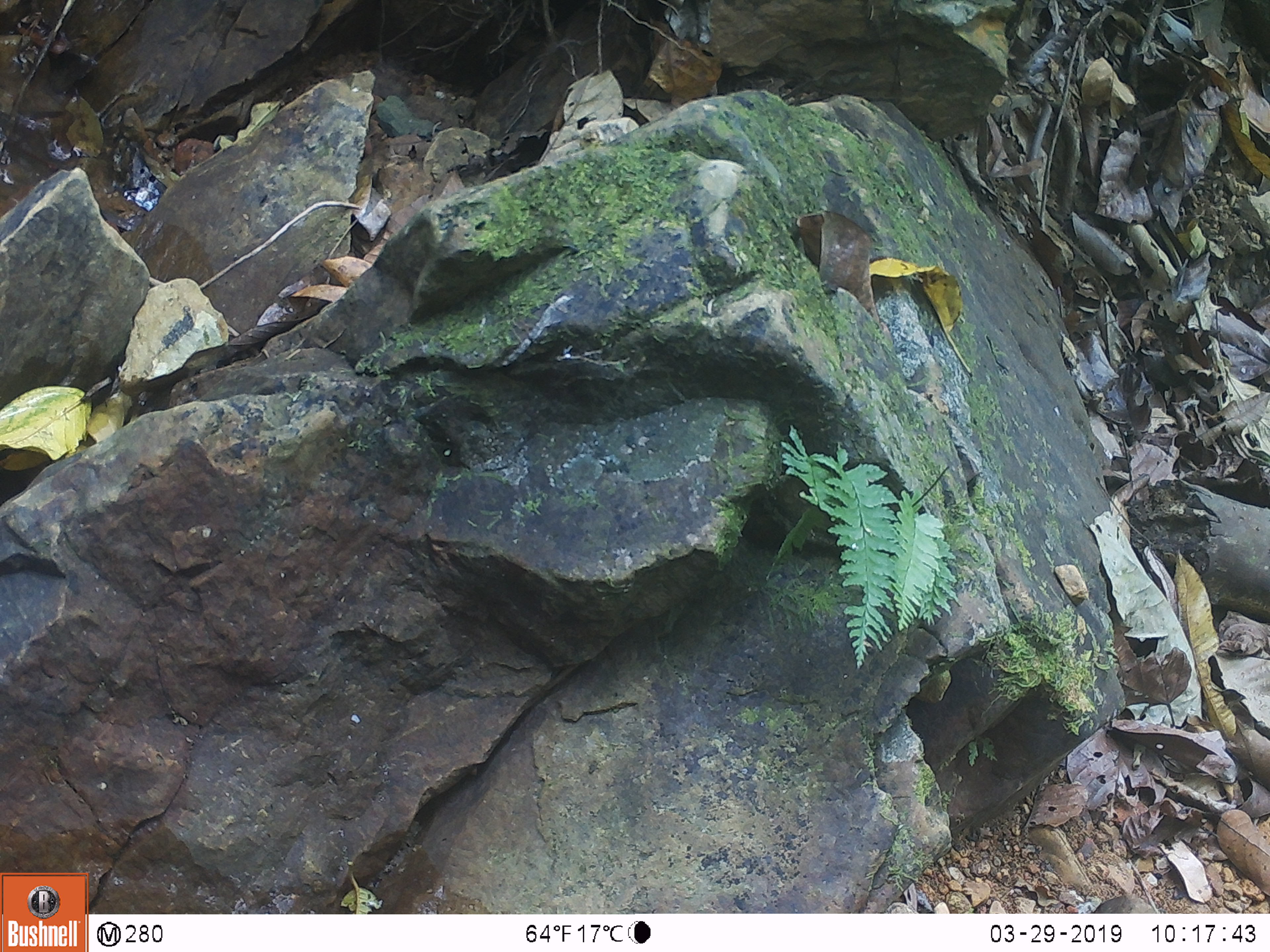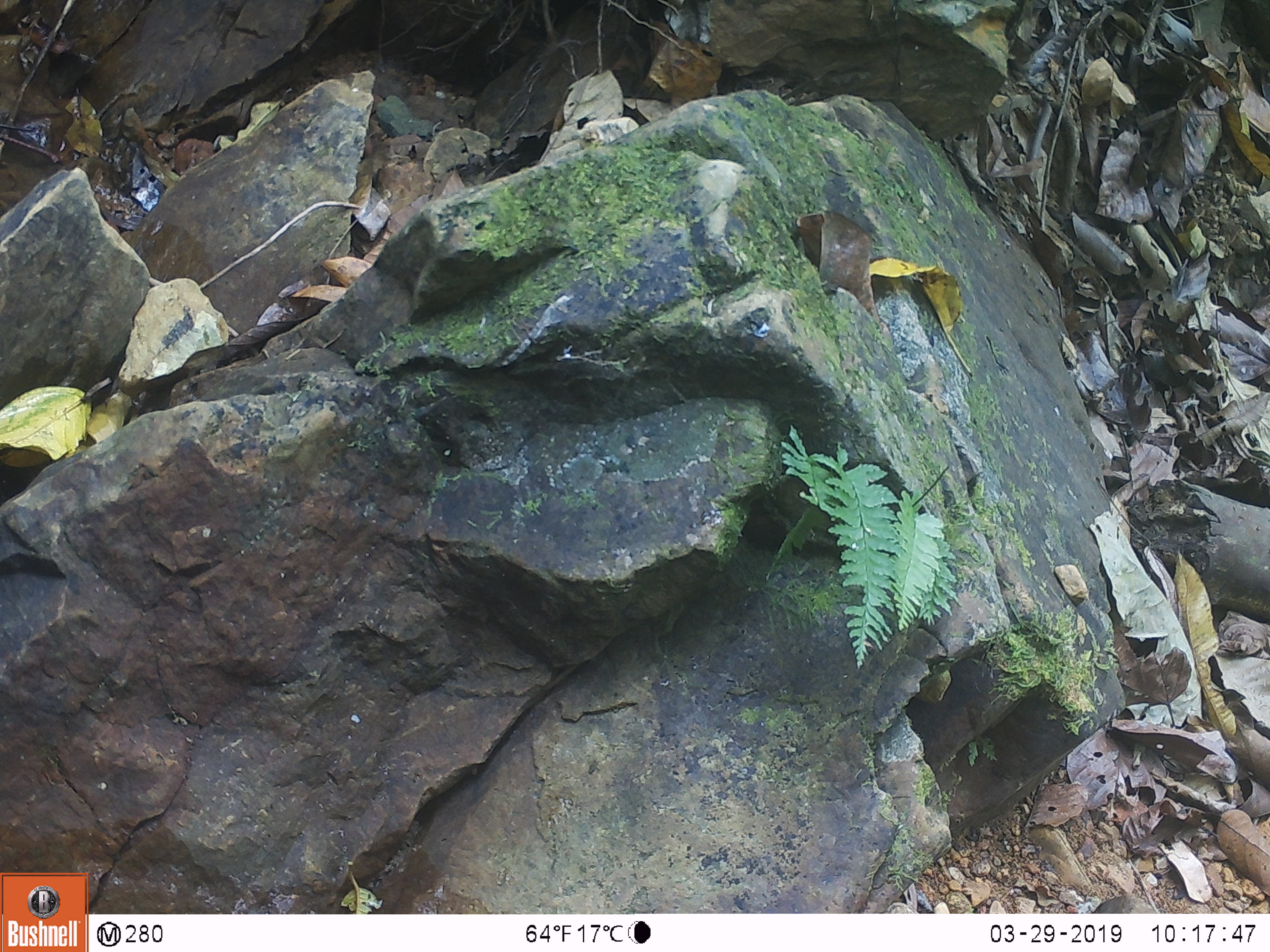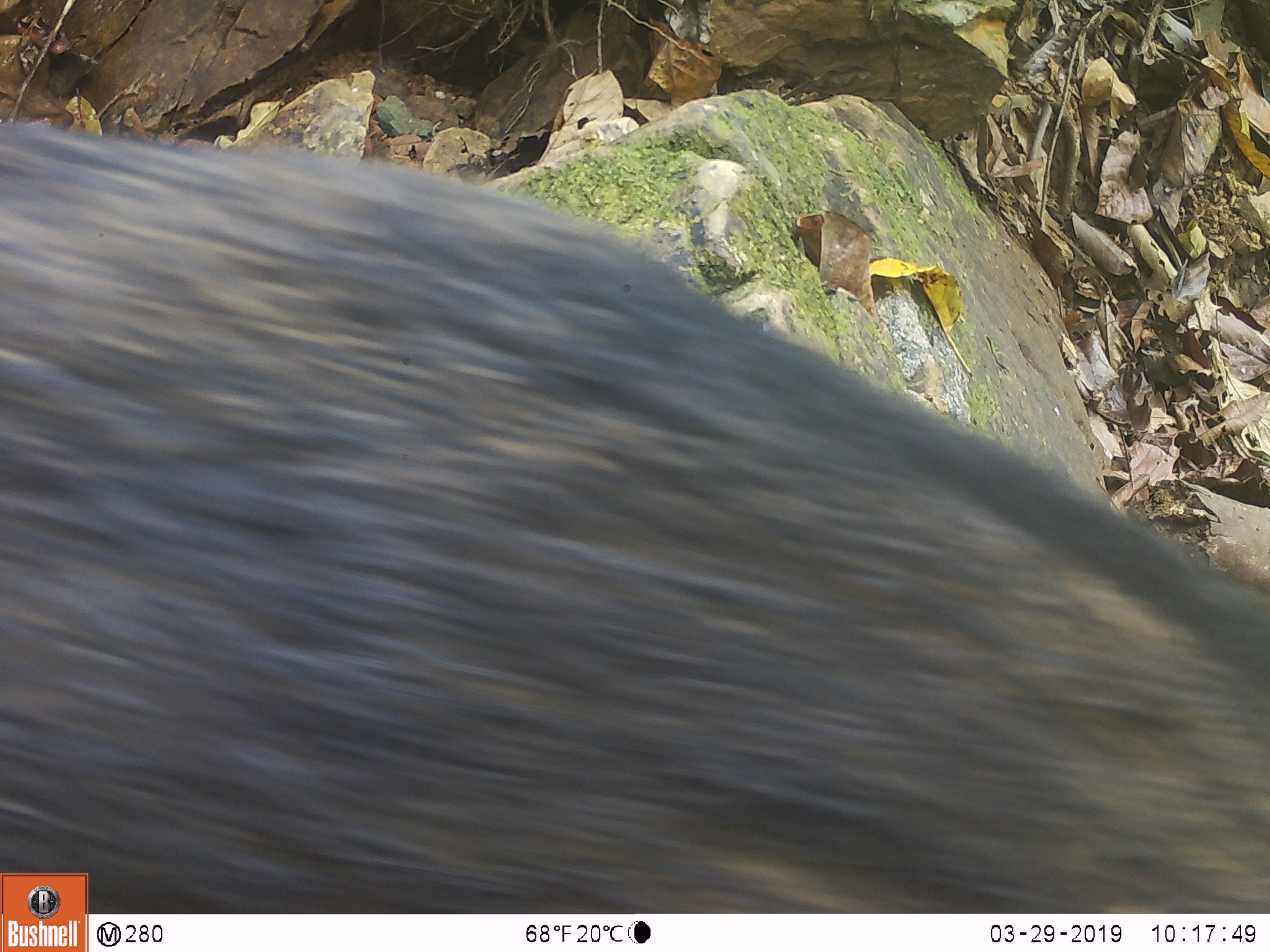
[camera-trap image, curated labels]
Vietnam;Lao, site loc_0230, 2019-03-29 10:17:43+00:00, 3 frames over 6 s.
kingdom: Animalia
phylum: Chordata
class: Mammalia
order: Artiodactyla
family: Suidae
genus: Sus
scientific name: Sus scrofa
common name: eurasian wild pig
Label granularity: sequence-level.